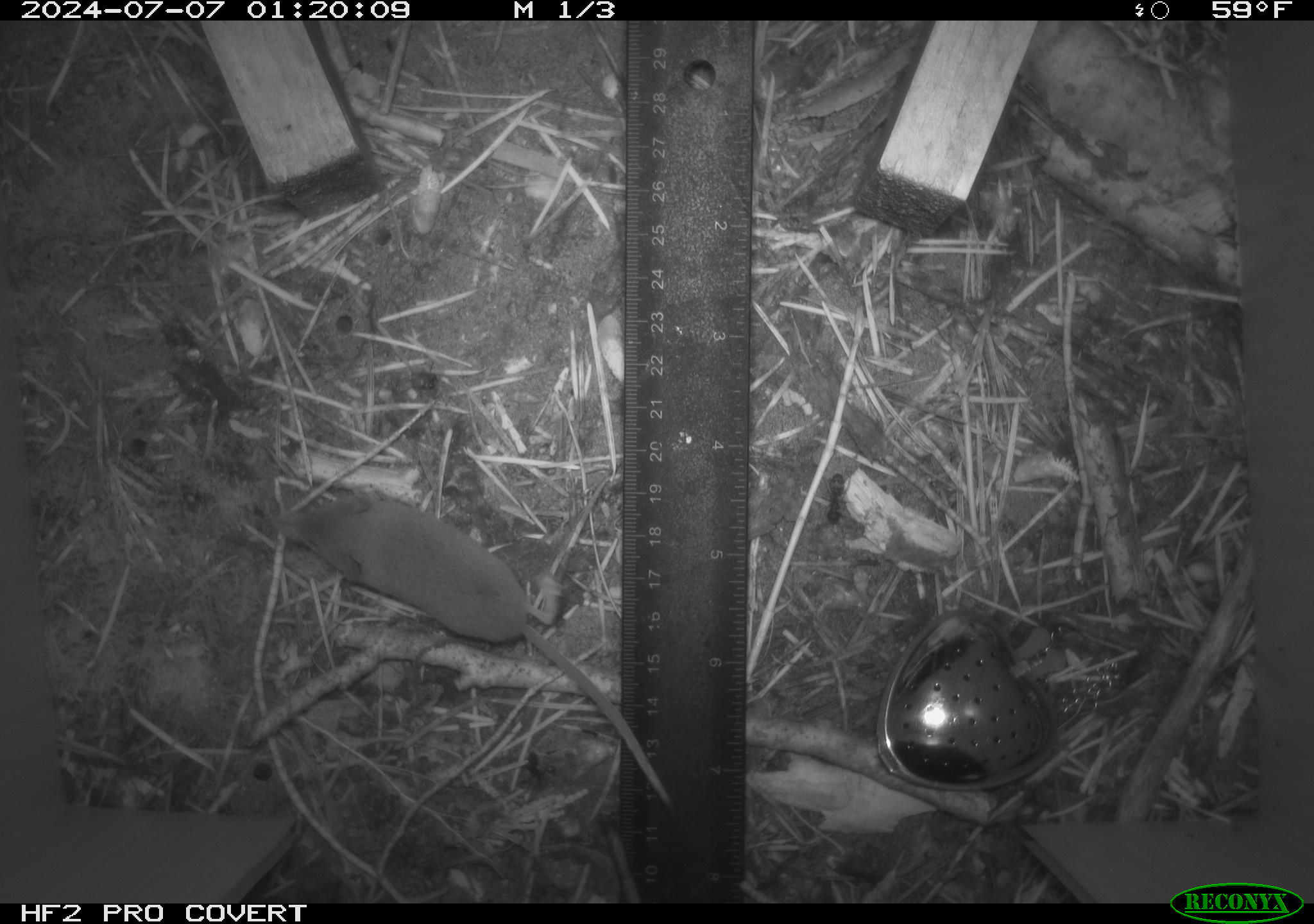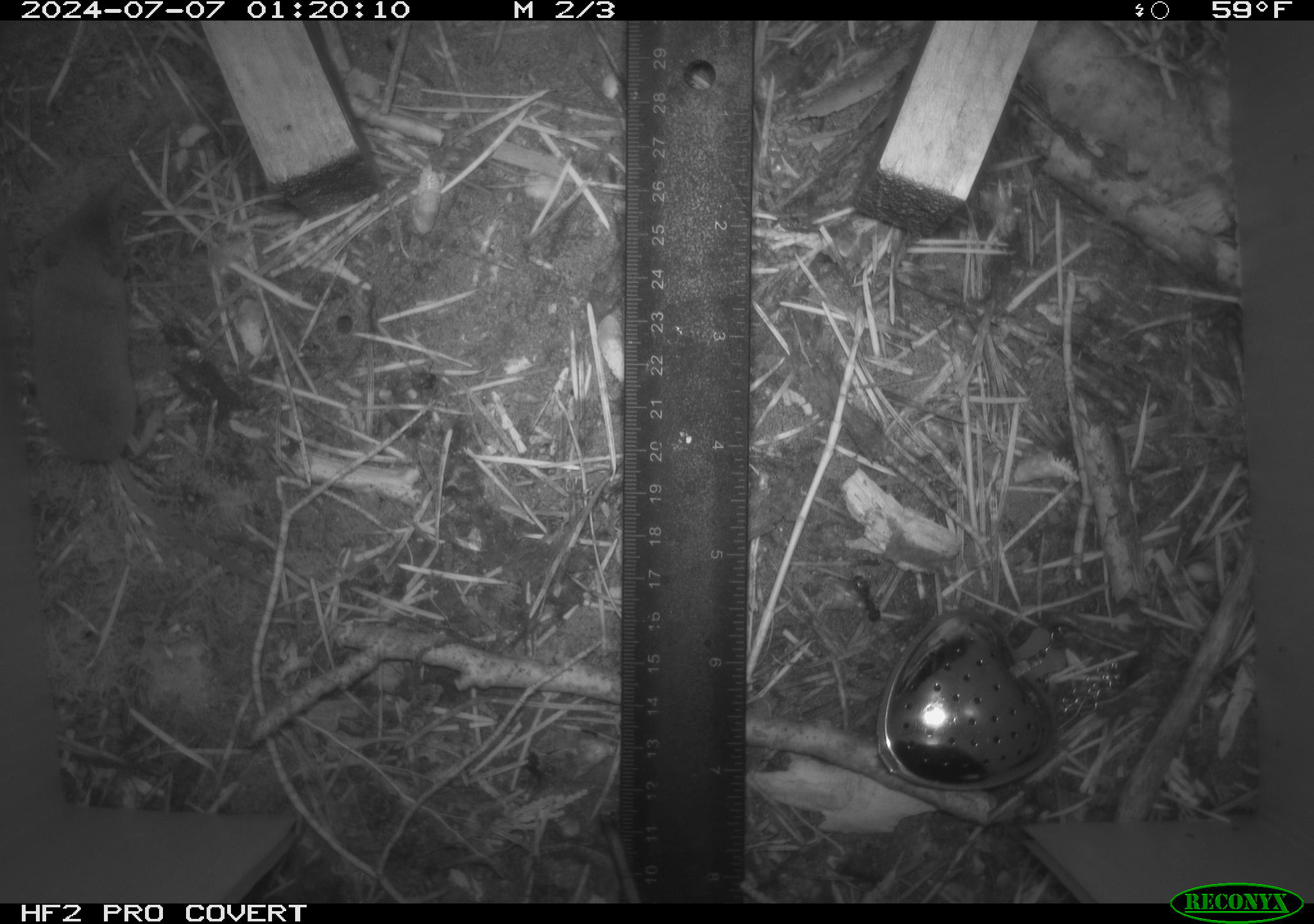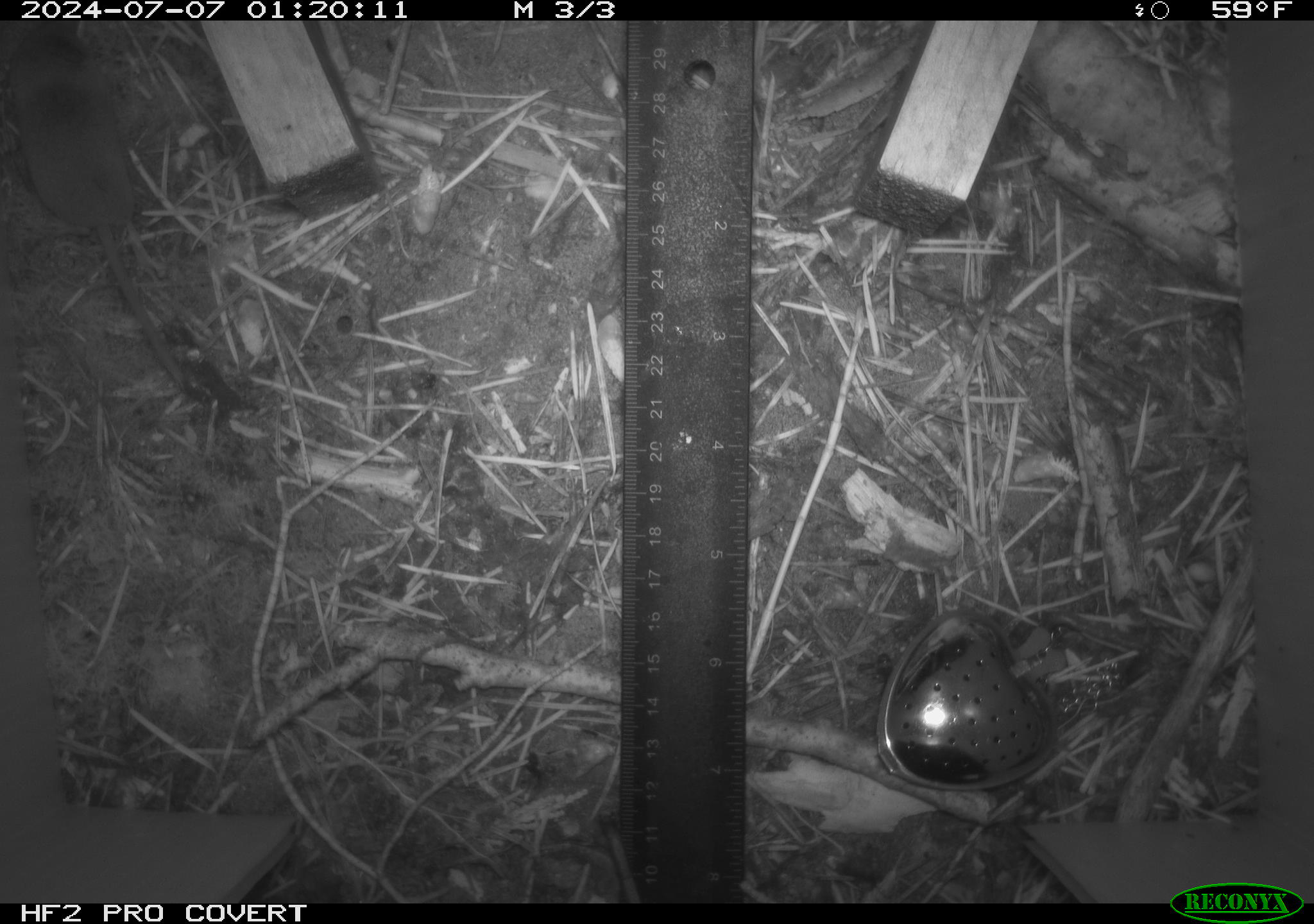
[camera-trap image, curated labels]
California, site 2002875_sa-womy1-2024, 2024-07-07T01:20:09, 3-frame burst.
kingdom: Animalia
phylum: Chordata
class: Mammalia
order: Eulipotyphla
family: Soricidae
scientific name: Soricidae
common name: shrews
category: soricidae family